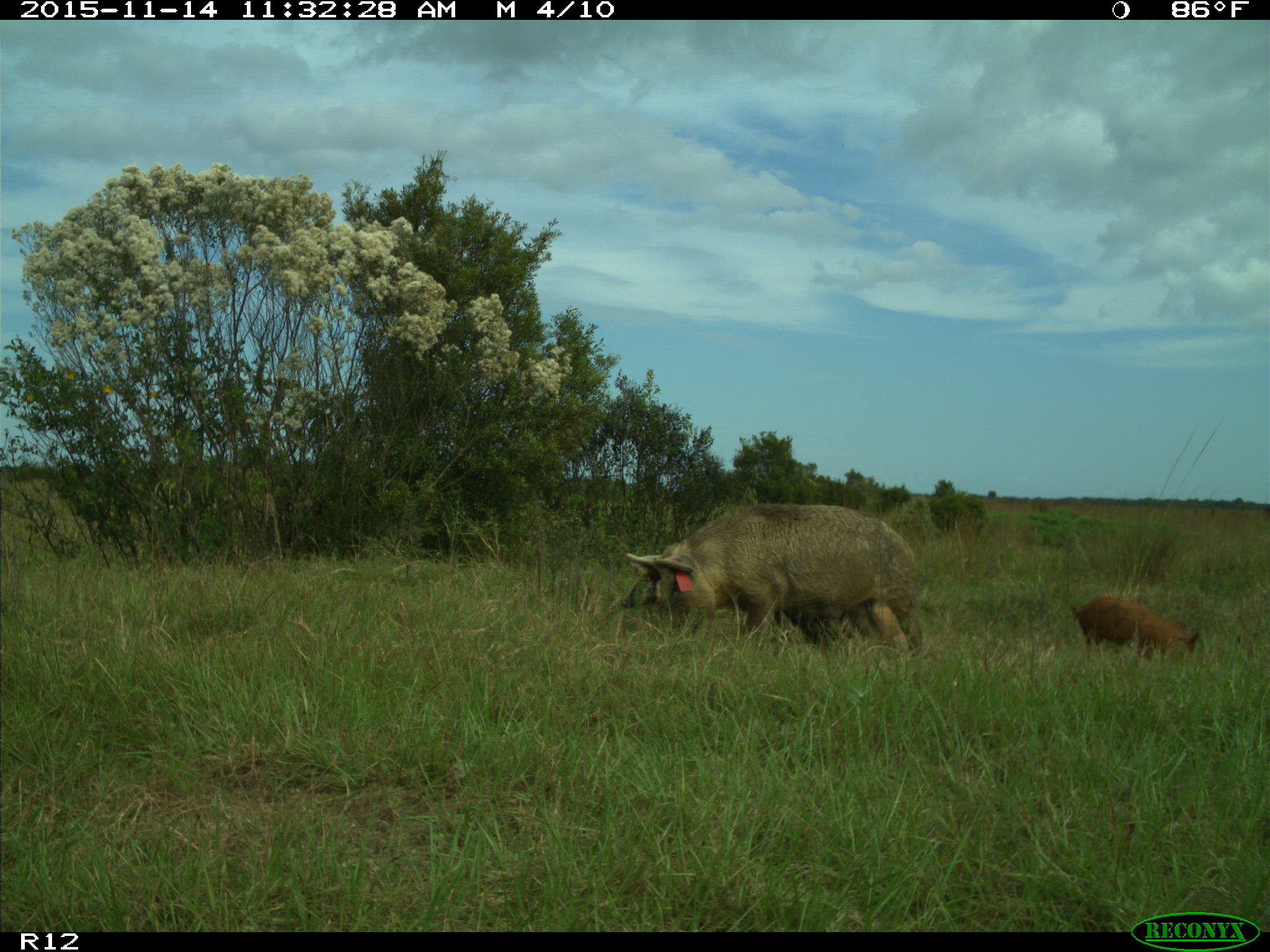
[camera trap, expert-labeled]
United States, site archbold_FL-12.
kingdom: Animalia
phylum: Chordata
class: Mammalia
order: Artiodactyla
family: Suidae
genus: Sus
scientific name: Sus scrofa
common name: wild boar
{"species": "Sus scrofa (wild boar)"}